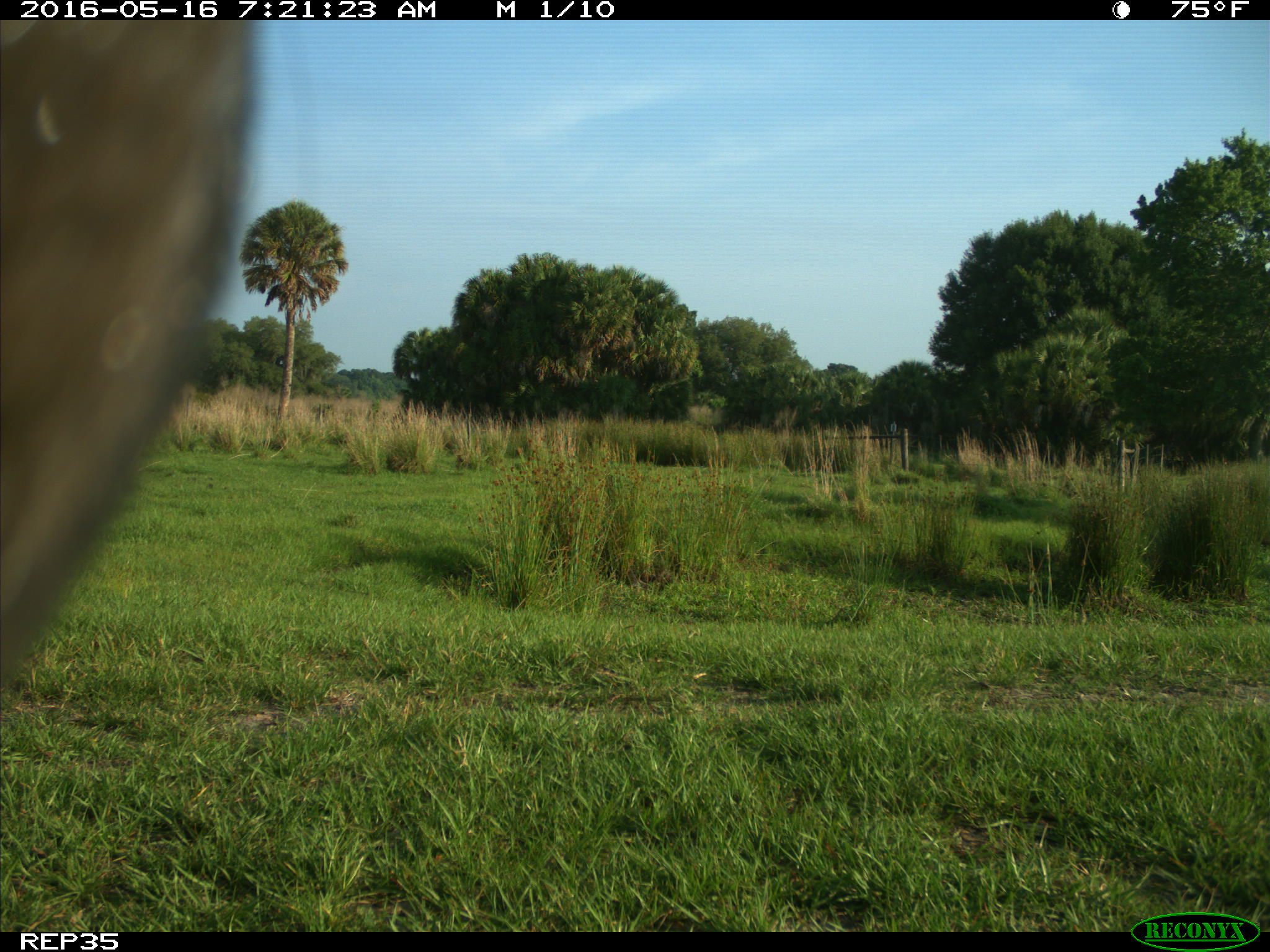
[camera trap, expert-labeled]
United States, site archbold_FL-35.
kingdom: Animalia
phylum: Chordata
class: Mammalia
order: Artiodactyla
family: Bovidae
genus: Bos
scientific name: Bos taurus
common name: domestic cow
Bos taurus (domestic cow).